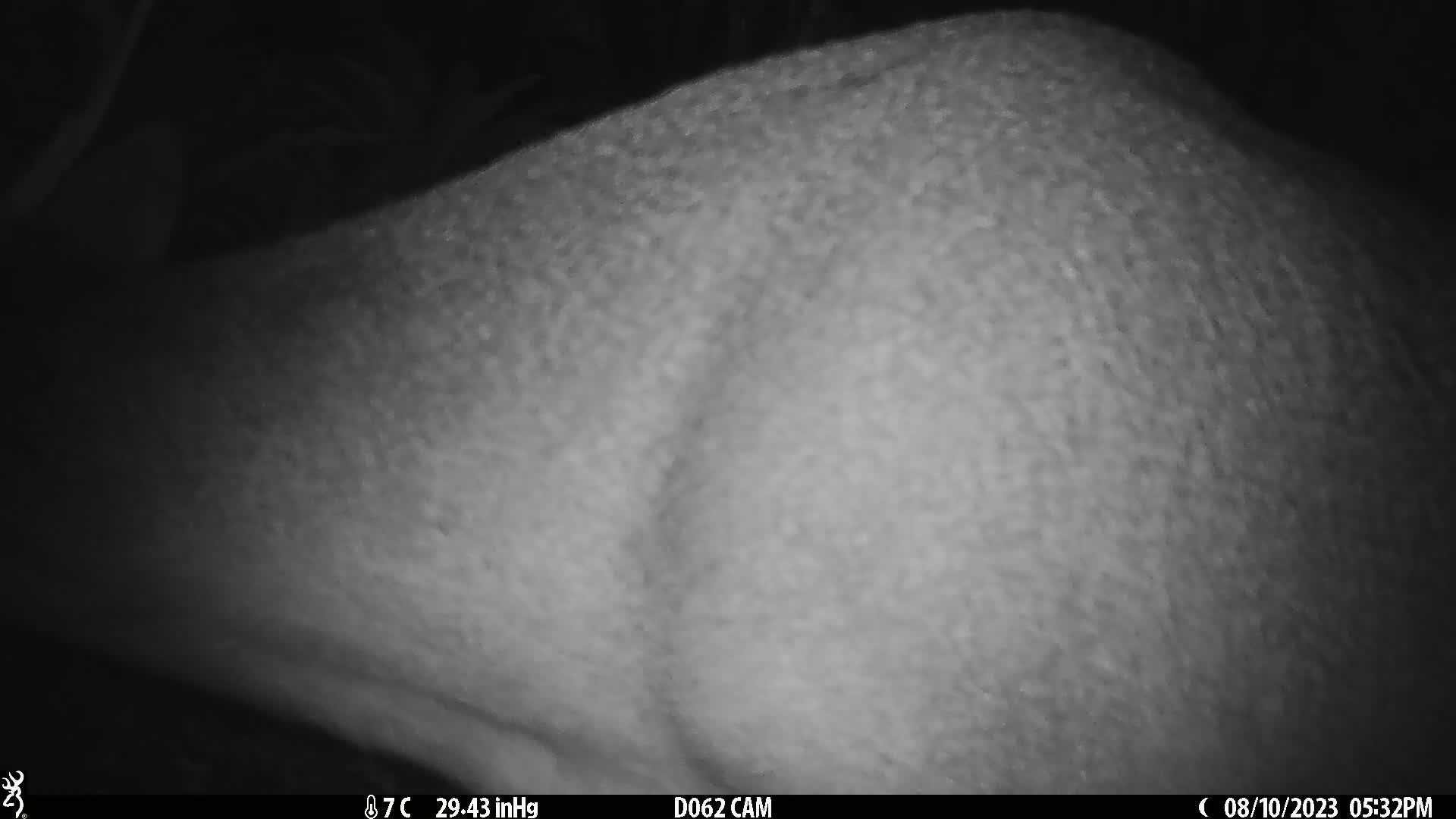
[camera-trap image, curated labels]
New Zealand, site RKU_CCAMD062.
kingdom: Animalia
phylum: Chordata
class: Mammalia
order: Artiodactyla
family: Cervidae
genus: Odocoileus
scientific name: Odocoileus virginianus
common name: white-tailed deer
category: white tailed deer